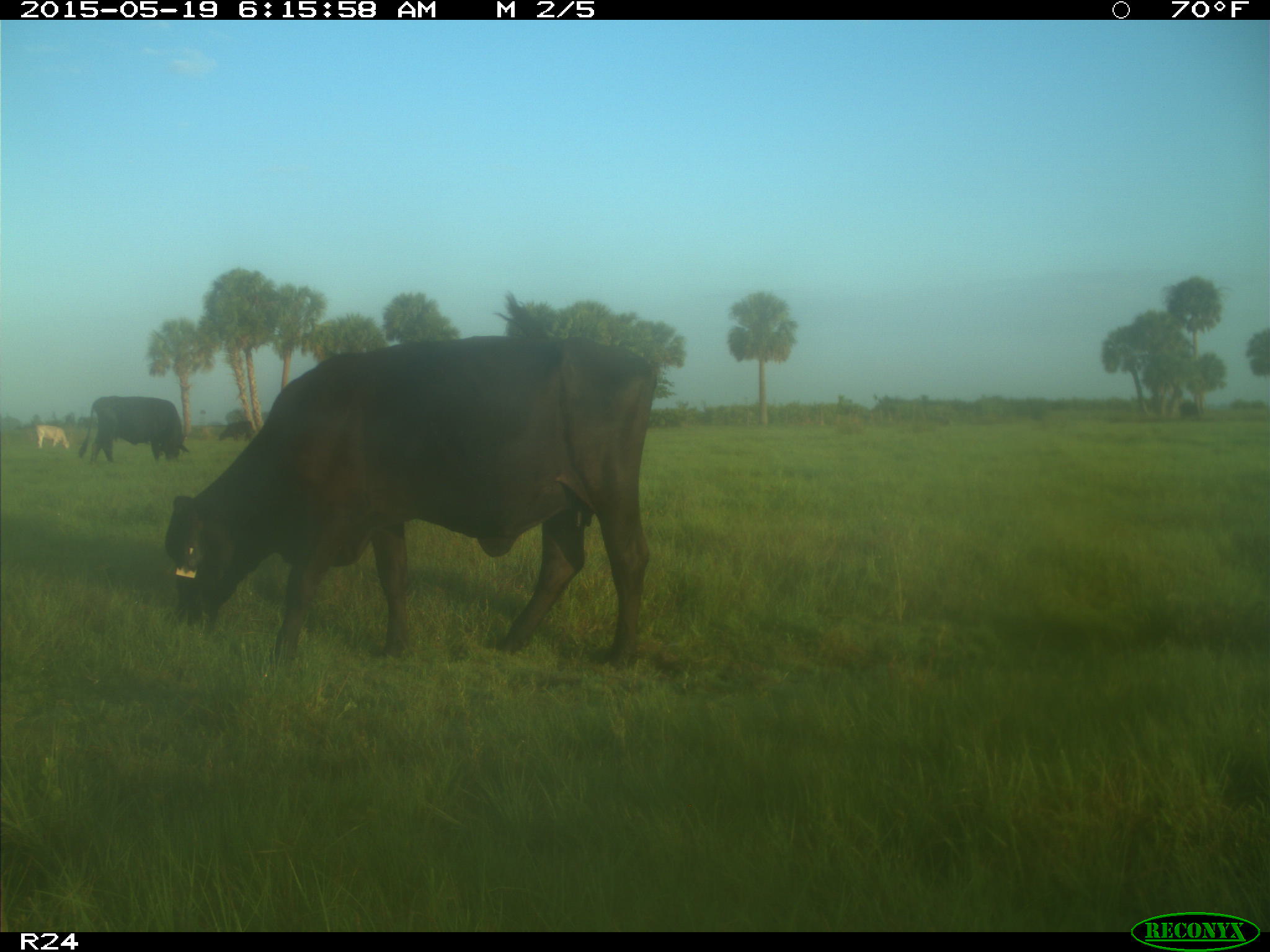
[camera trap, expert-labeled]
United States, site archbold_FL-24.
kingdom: Animalia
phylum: Chordata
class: Mammalia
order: Artiodactyla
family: Bovidae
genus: Bos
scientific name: Bos taurus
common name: domestic cow